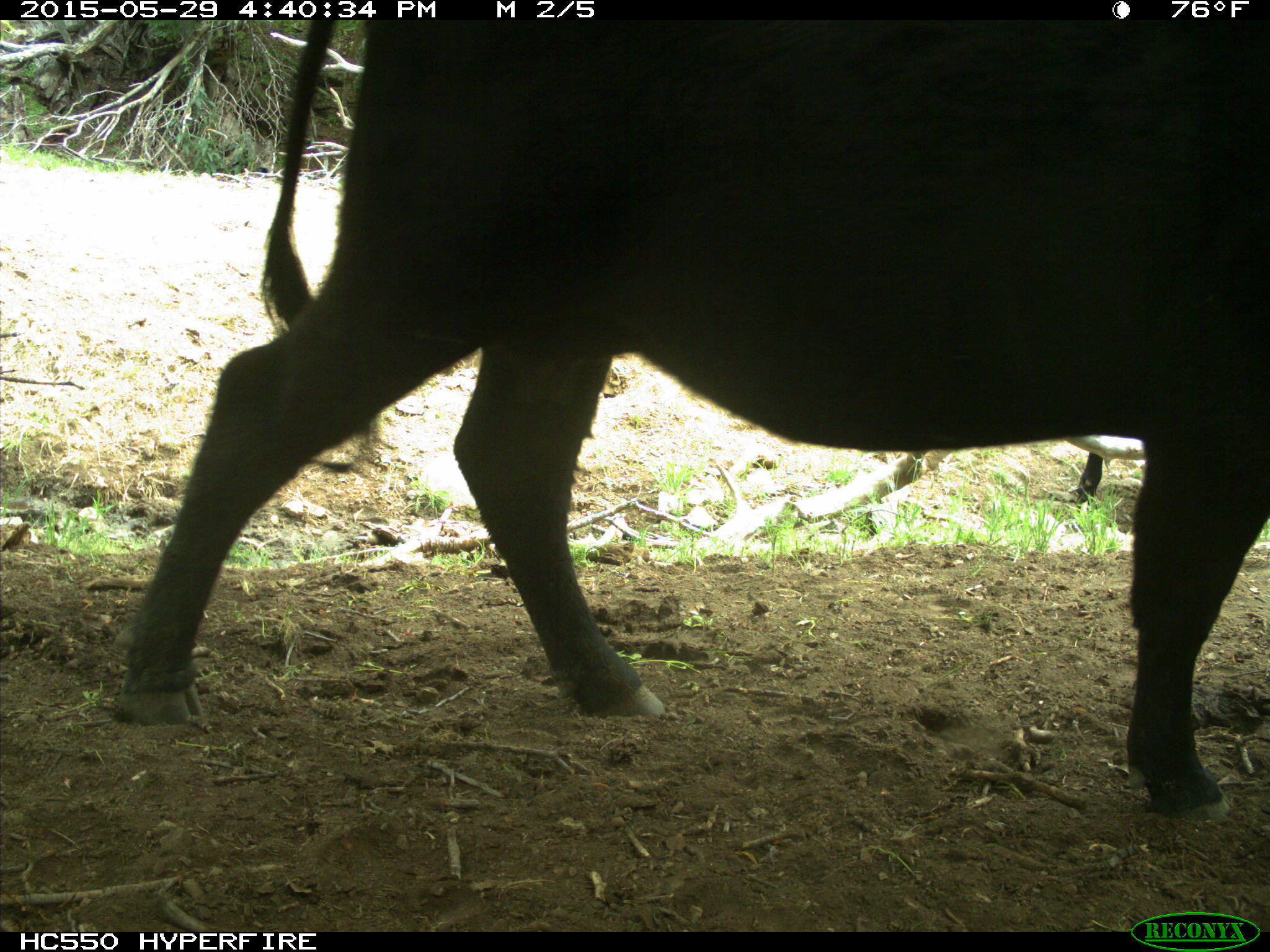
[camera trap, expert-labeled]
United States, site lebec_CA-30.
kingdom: Animalia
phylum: Chordata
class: Mammalia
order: Artiodactyla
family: Bovidae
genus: Bos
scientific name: Bos taurus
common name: domestic cow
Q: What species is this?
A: Bos taurus (domestic cow).